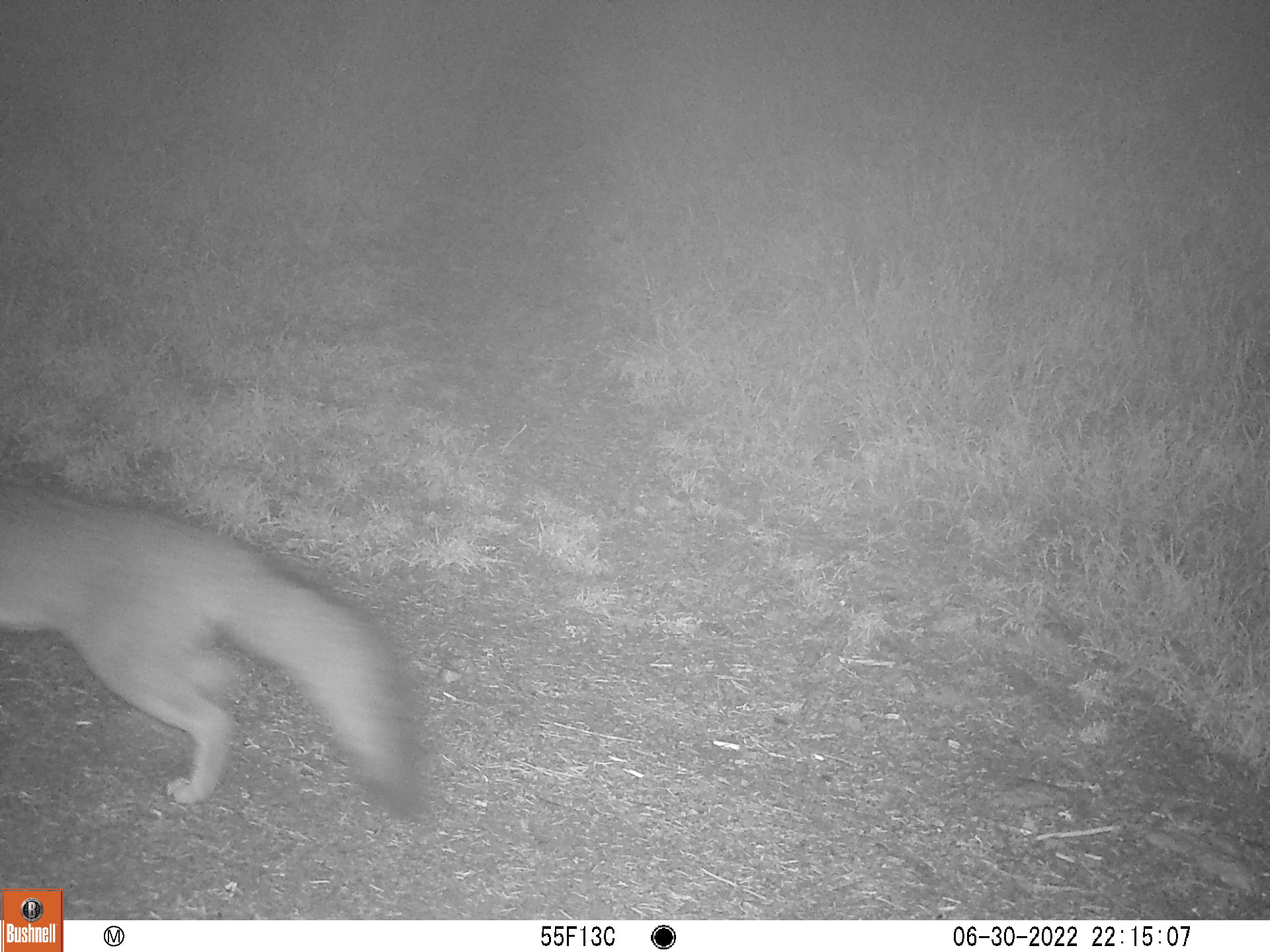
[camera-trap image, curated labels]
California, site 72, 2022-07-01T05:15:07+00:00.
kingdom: Animalia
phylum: Chordata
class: Mammalia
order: Carnivora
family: Canidae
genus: Urocyon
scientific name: Urocyon cinereoargenteus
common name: gray fox